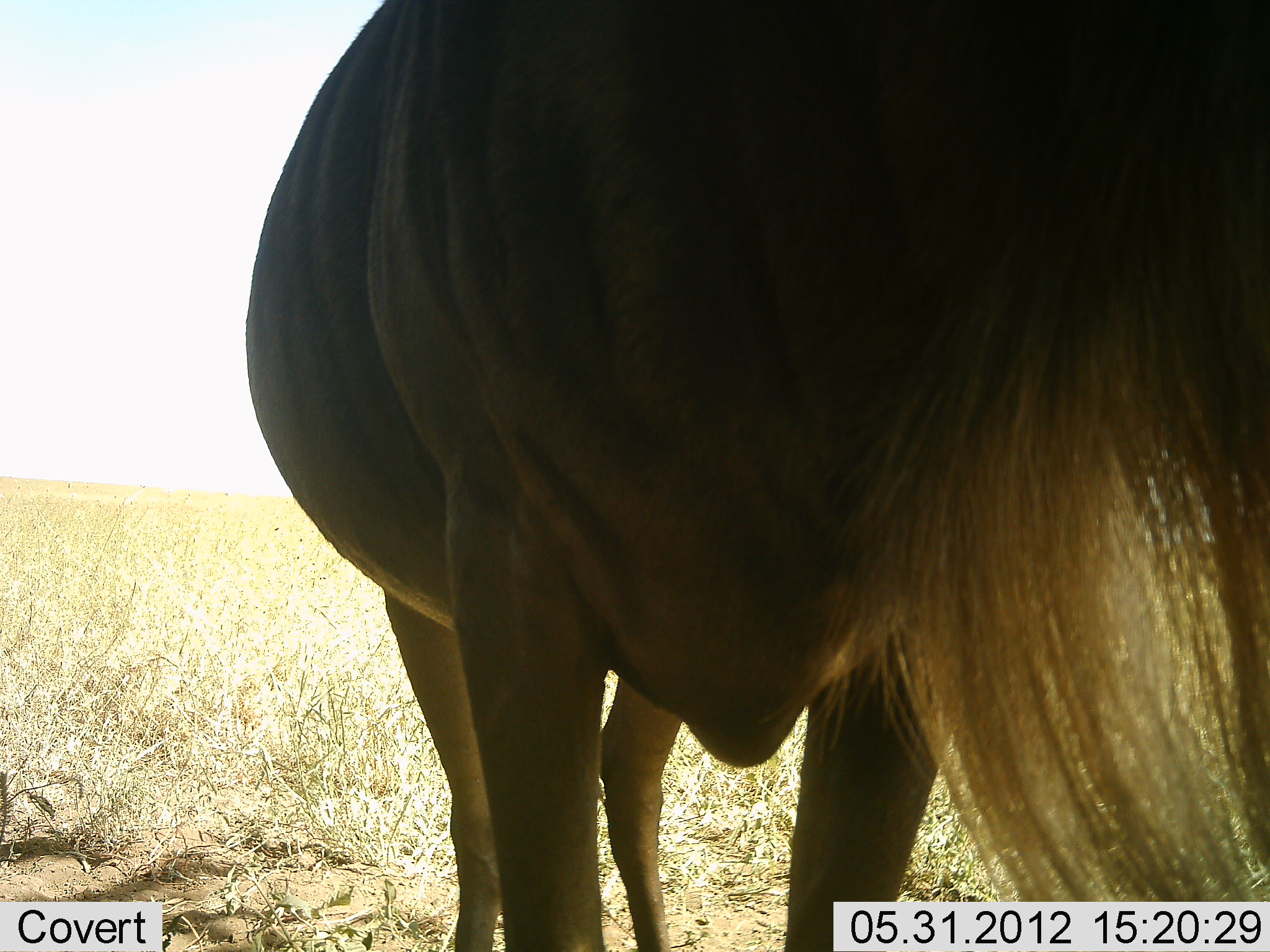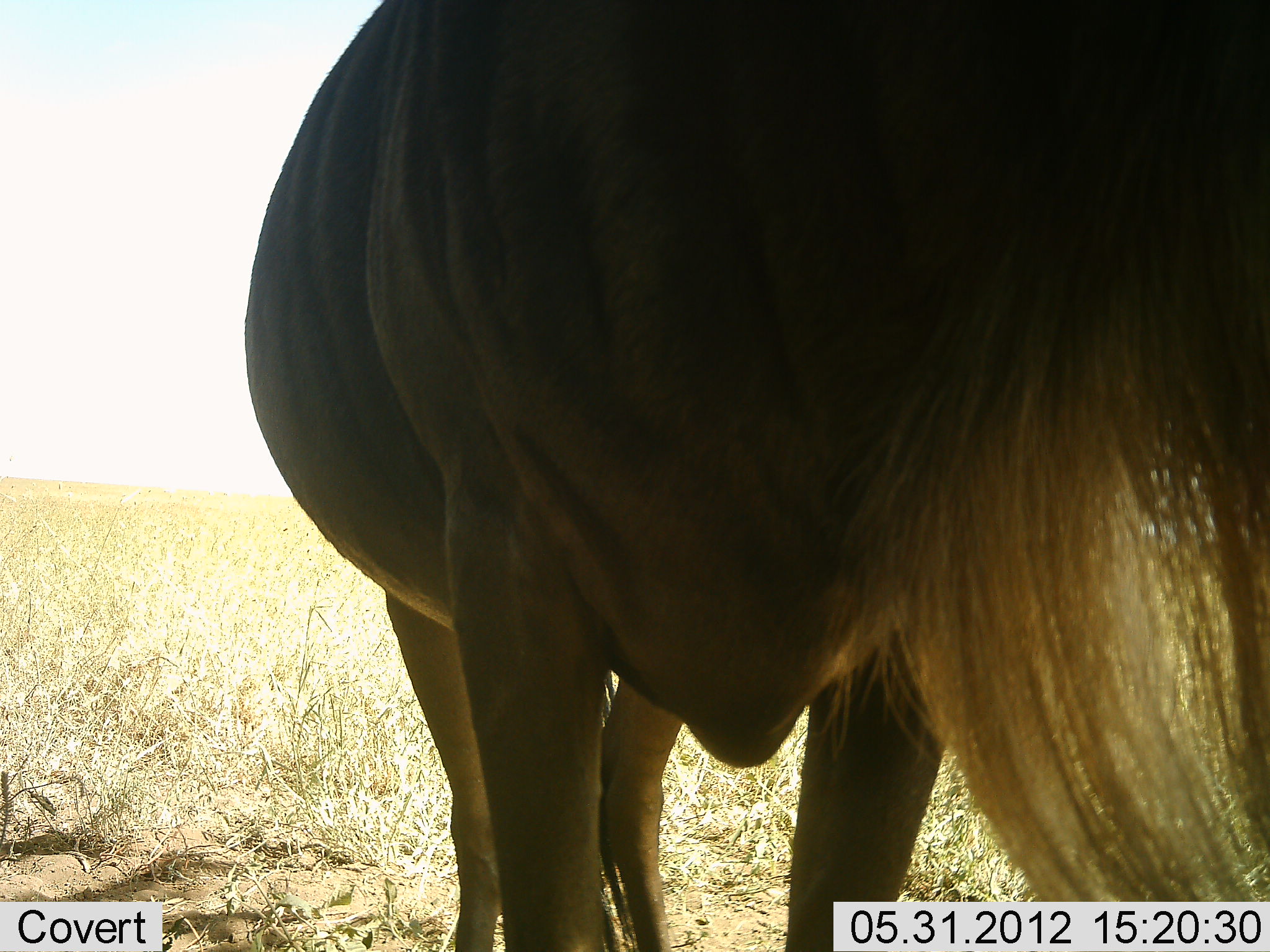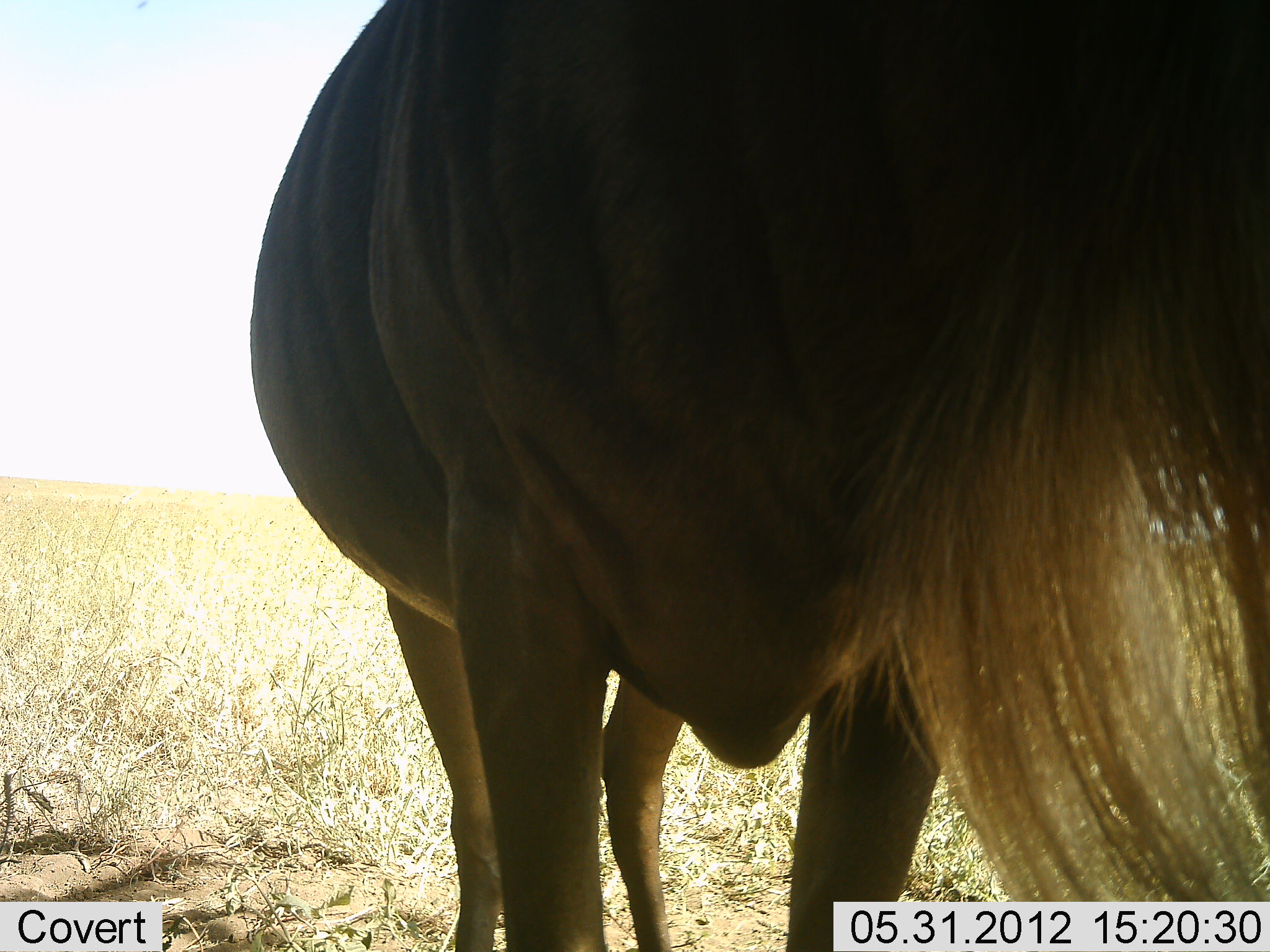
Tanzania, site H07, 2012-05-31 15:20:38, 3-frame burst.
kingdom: Animalia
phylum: Chordata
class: Mammalia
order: Artiodactyla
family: Bovidae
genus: Connochaetes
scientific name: Connochaetes taurinus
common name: blue wildebeest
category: wildebeest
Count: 1.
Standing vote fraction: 100%.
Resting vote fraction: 0%.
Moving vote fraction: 0%.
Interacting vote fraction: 0%.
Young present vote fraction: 0%.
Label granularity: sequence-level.